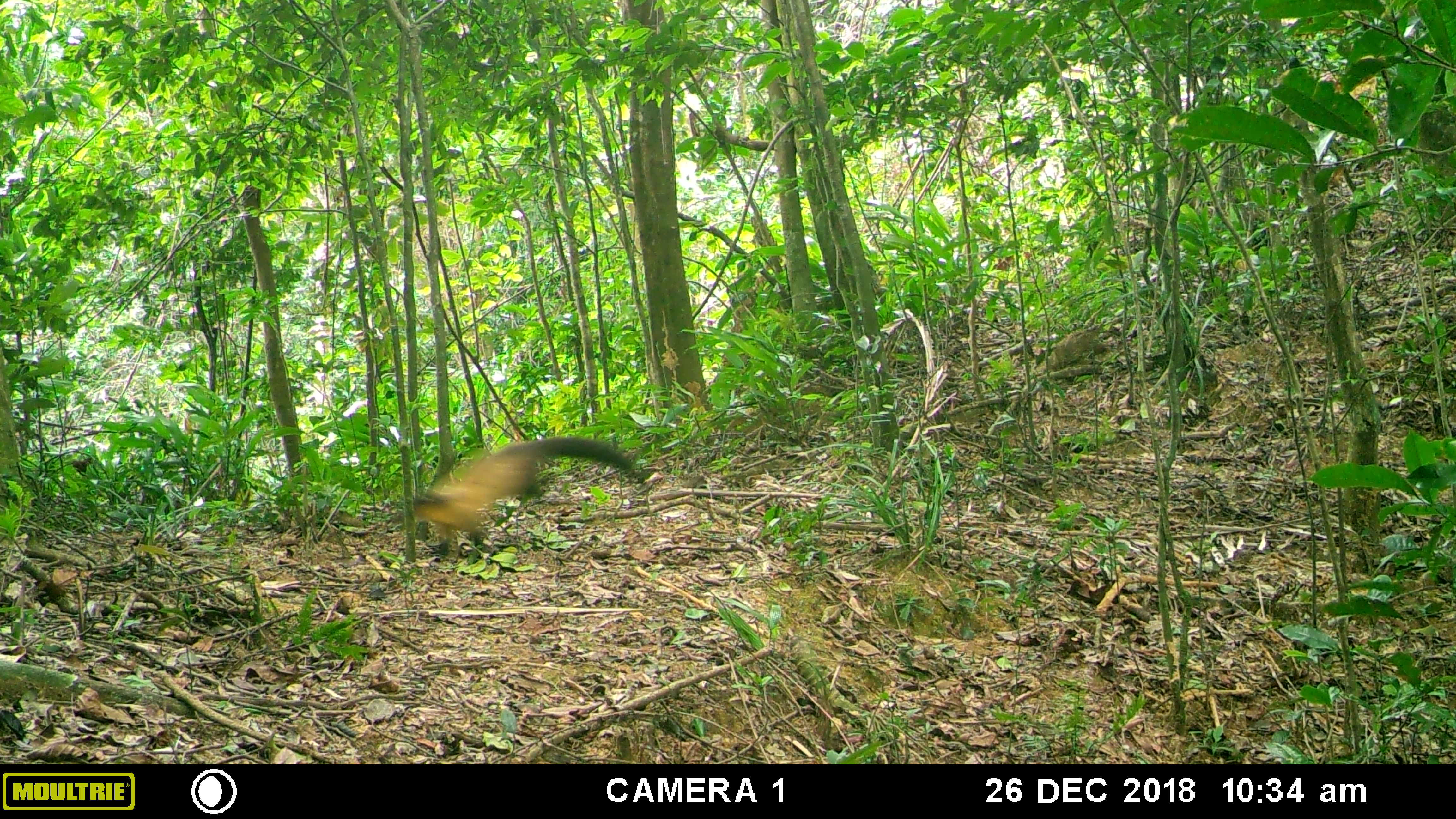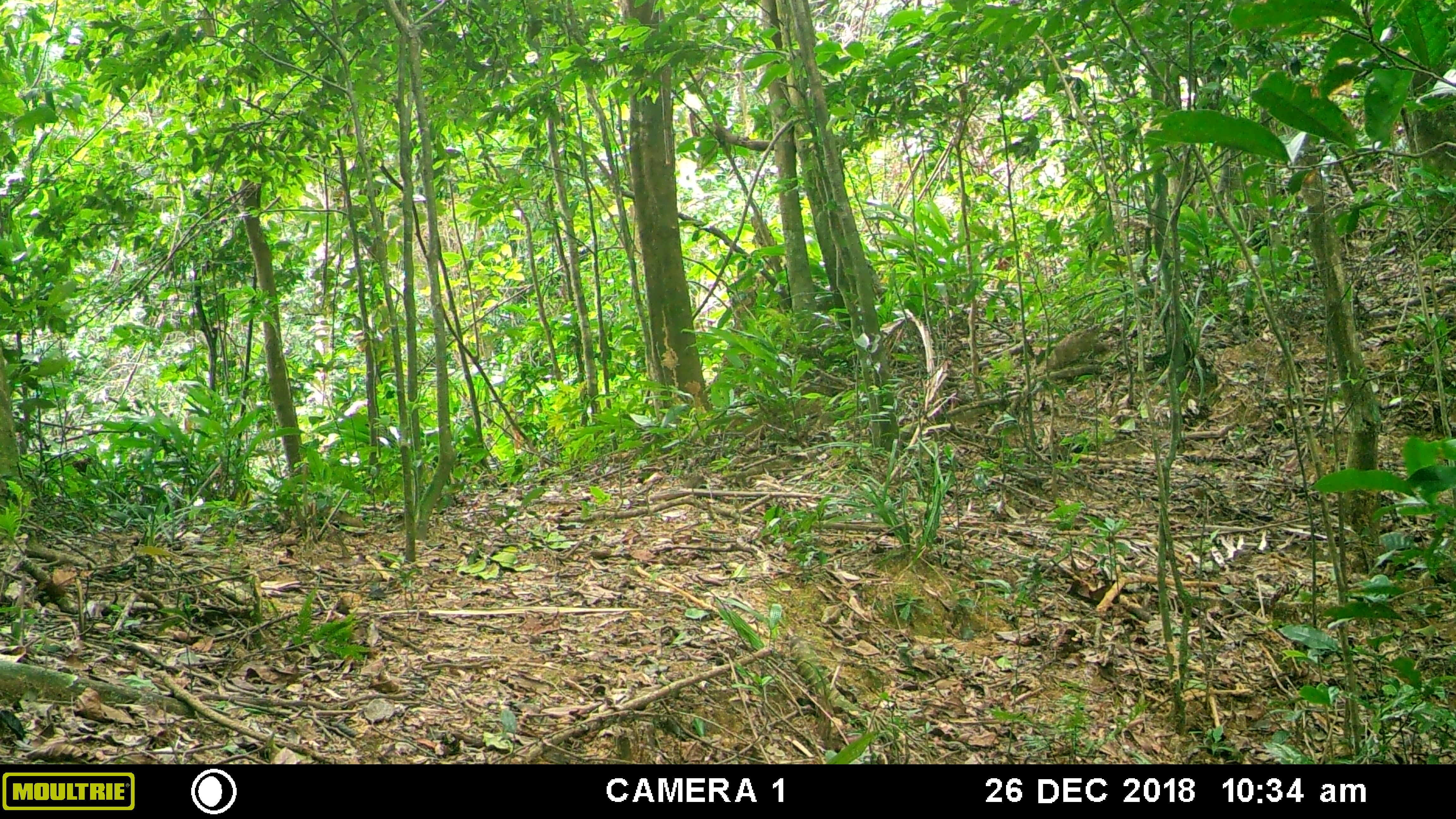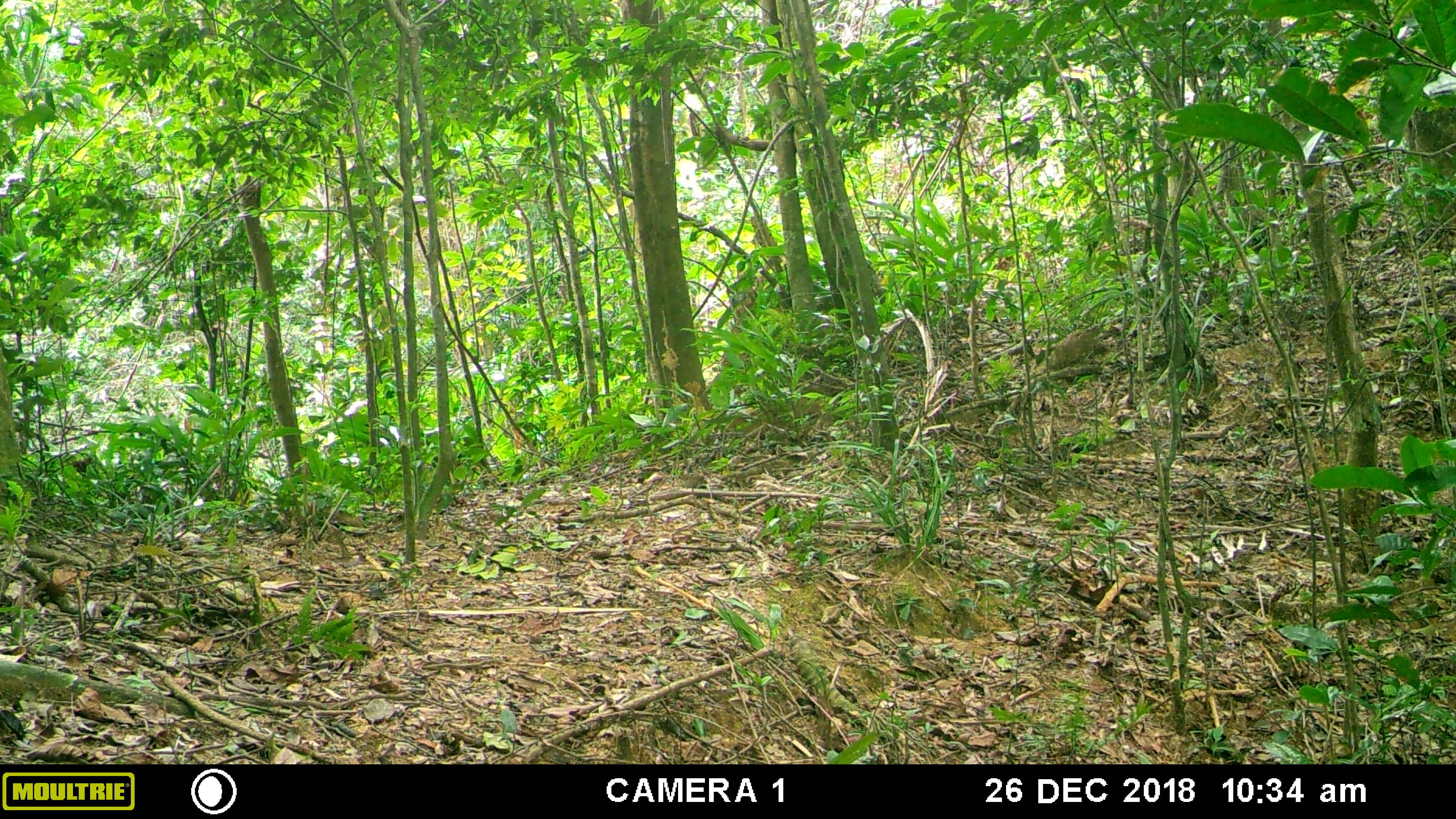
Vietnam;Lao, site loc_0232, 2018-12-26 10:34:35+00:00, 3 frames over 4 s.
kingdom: Animalia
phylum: Chordata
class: Mammalia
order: Carnivora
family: Mustelidae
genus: Martes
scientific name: Martes flavigula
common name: yellow-throated marten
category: yellow throated marten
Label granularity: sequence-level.